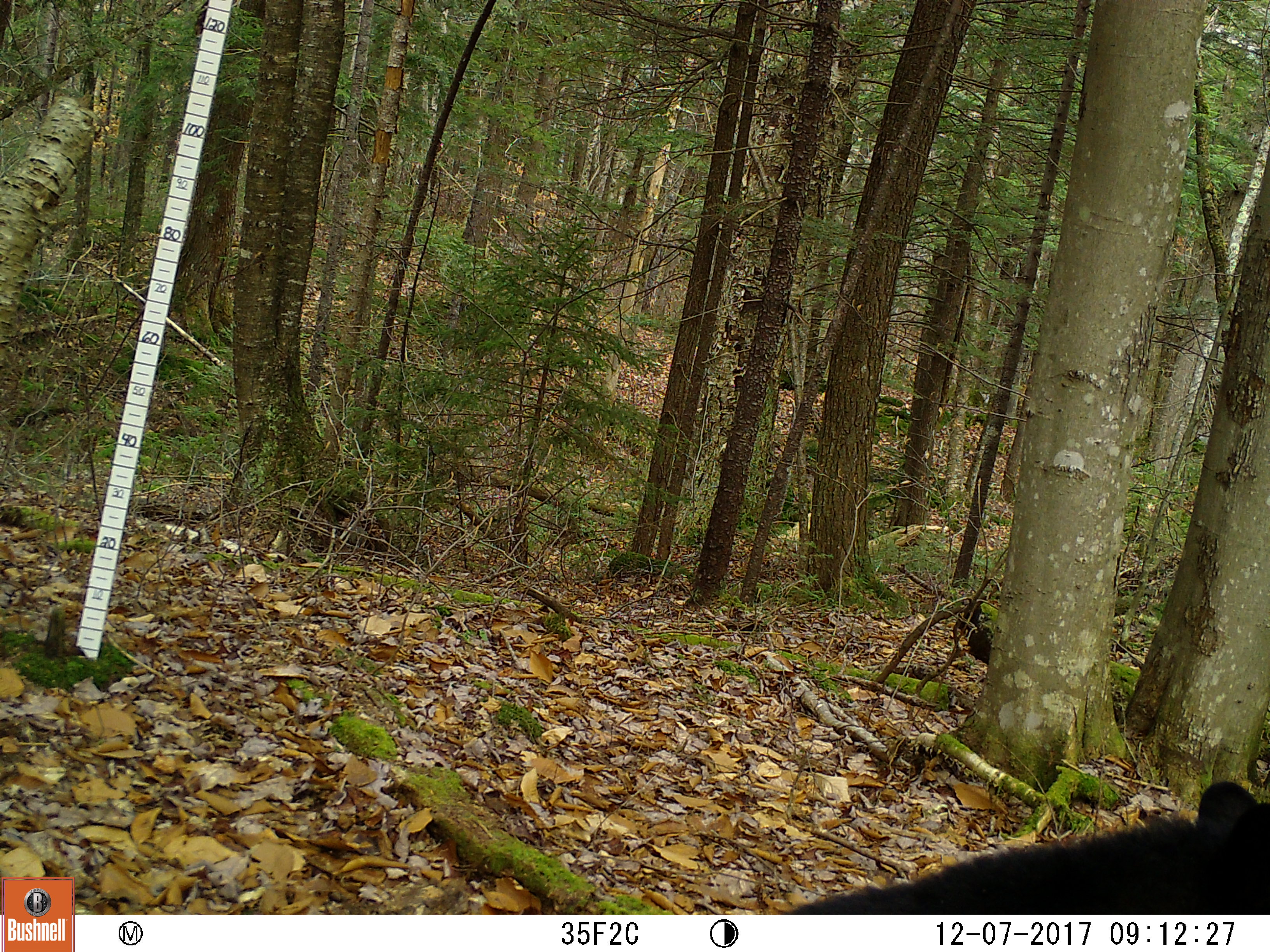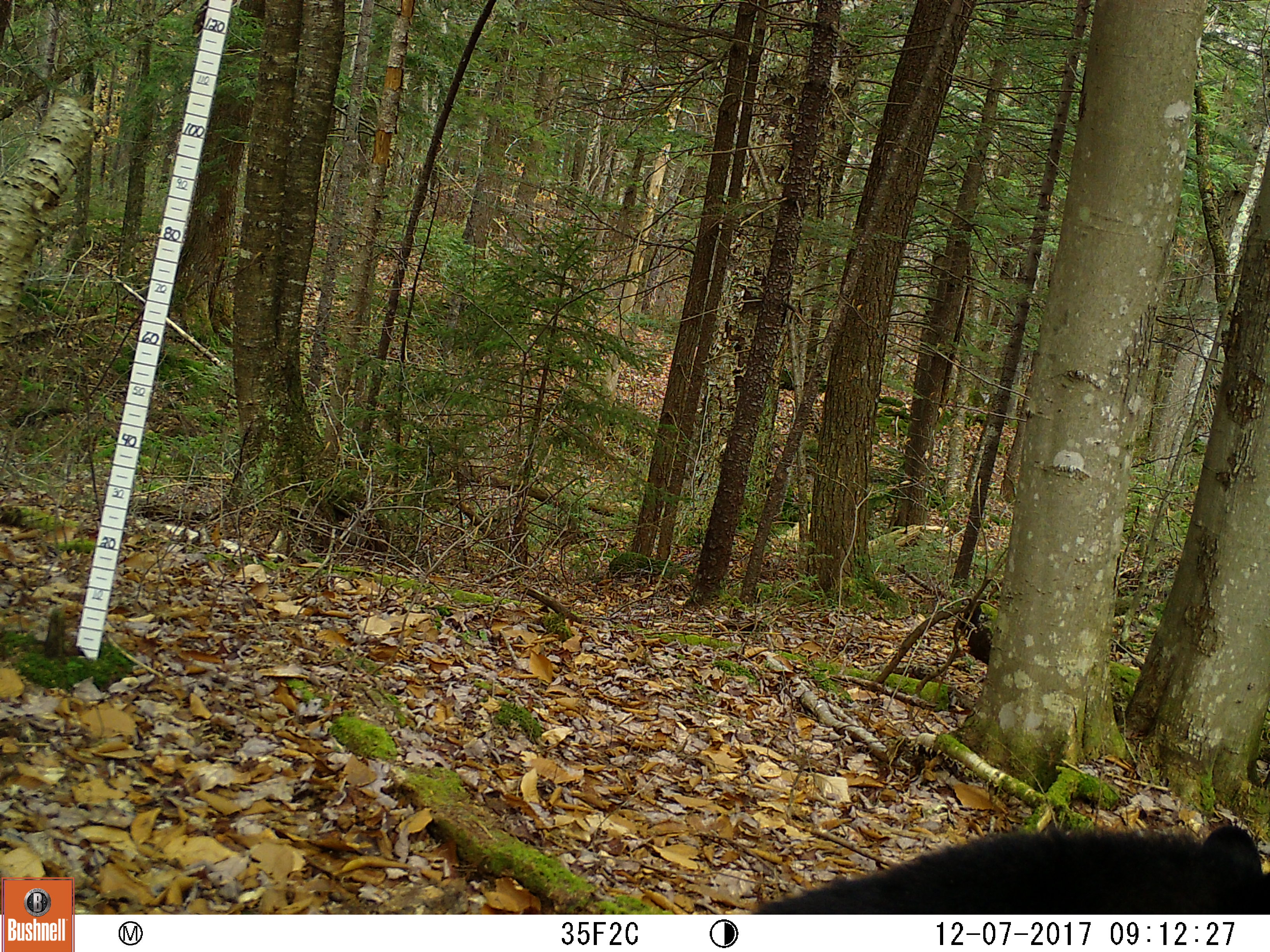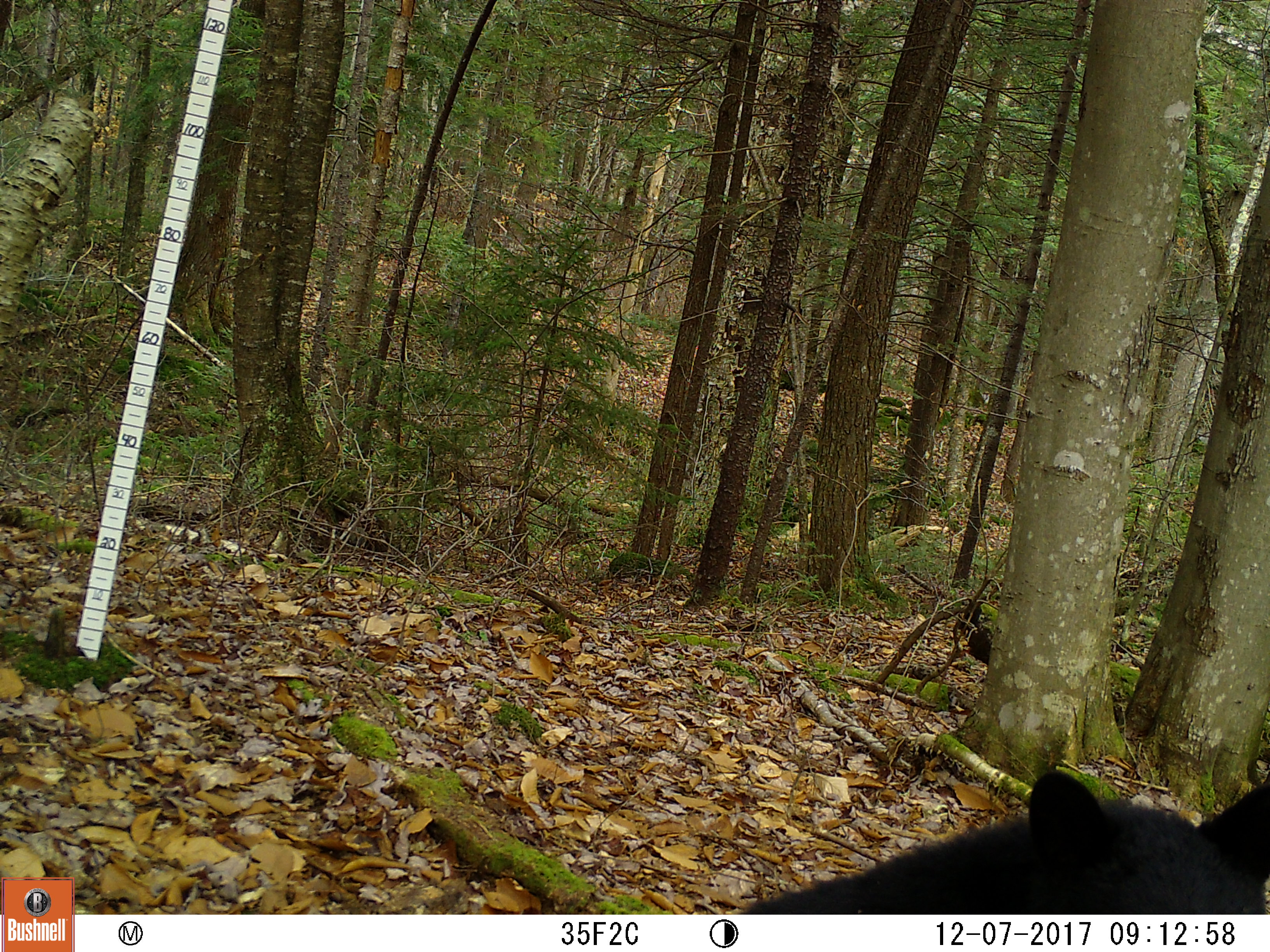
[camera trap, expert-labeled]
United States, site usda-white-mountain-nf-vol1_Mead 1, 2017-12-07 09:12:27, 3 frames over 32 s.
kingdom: Animalia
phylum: Chordata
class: Mammalia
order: Carnivora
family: Ursidae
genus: Ursus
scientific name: Ursus americanus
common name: black bear